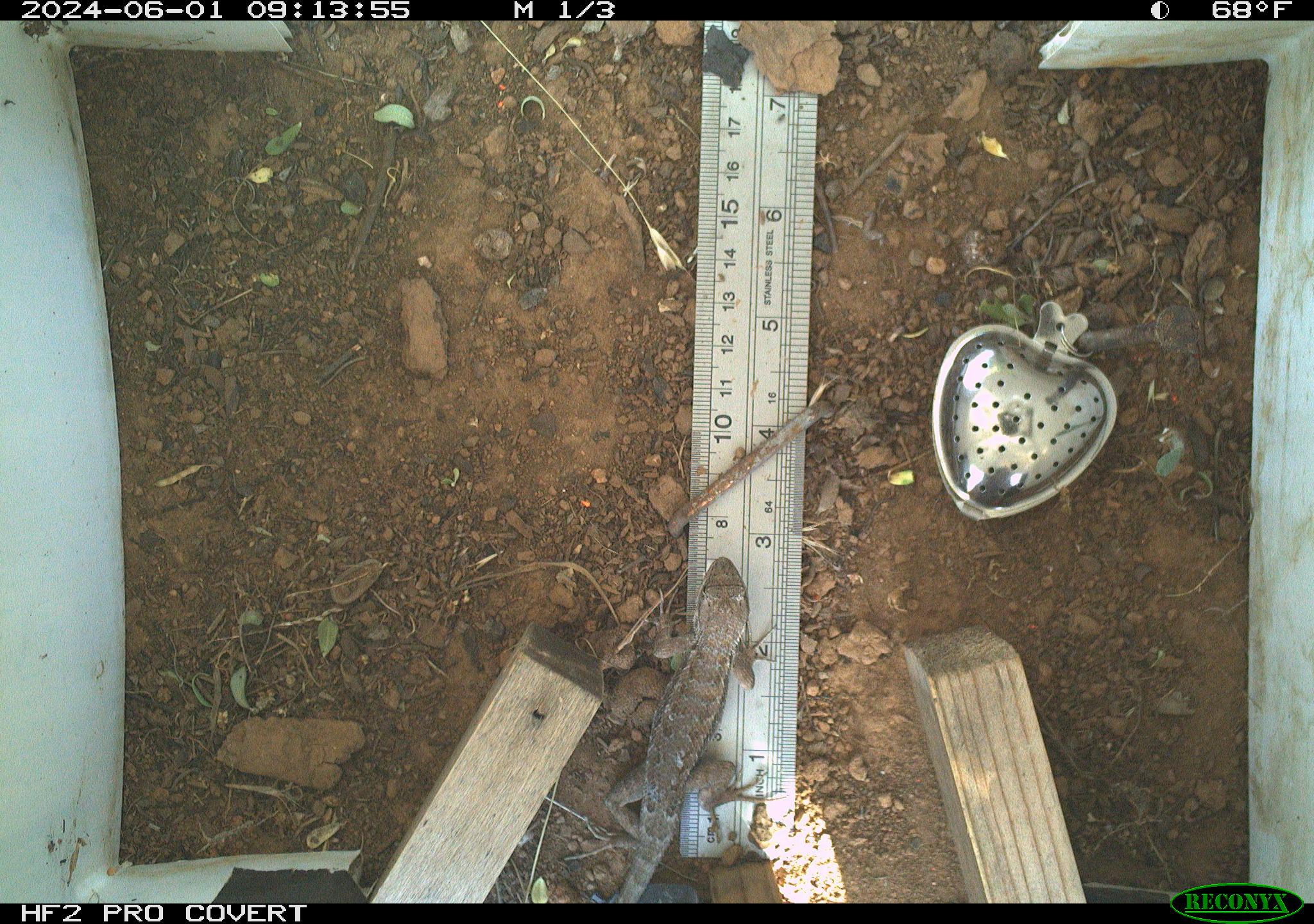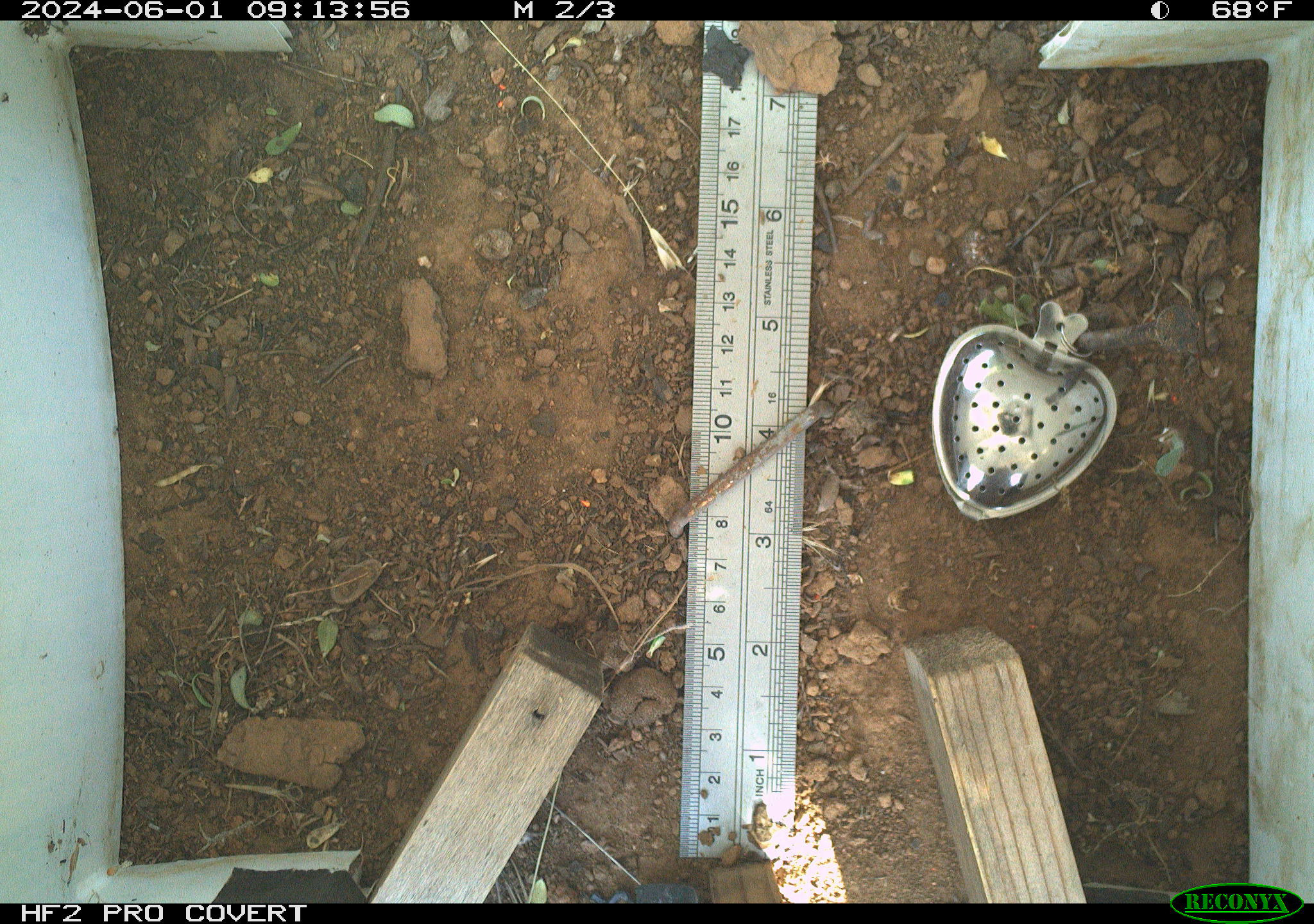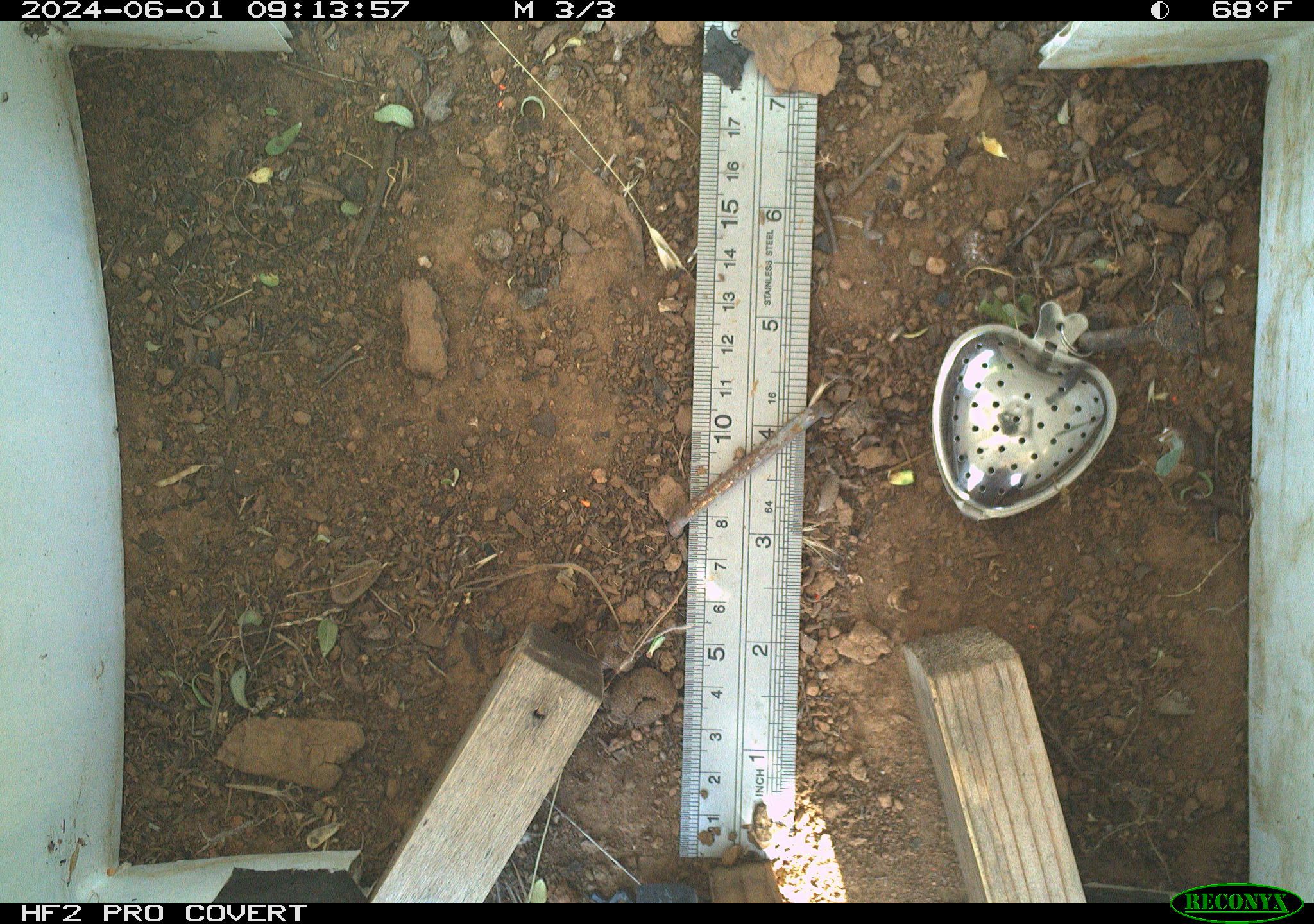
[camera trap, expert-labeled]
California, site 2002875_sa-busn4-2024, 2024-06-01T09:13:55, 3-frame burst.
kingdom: Animalia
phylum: Chordata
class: Reptilia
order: Squamata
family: Phrynosomatidae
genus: Sceloporus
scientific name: Sceloporus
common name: spiny lizards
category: sceloporus species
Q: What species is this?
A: Sceloporus species (spiny lizards) (Sceloporus).